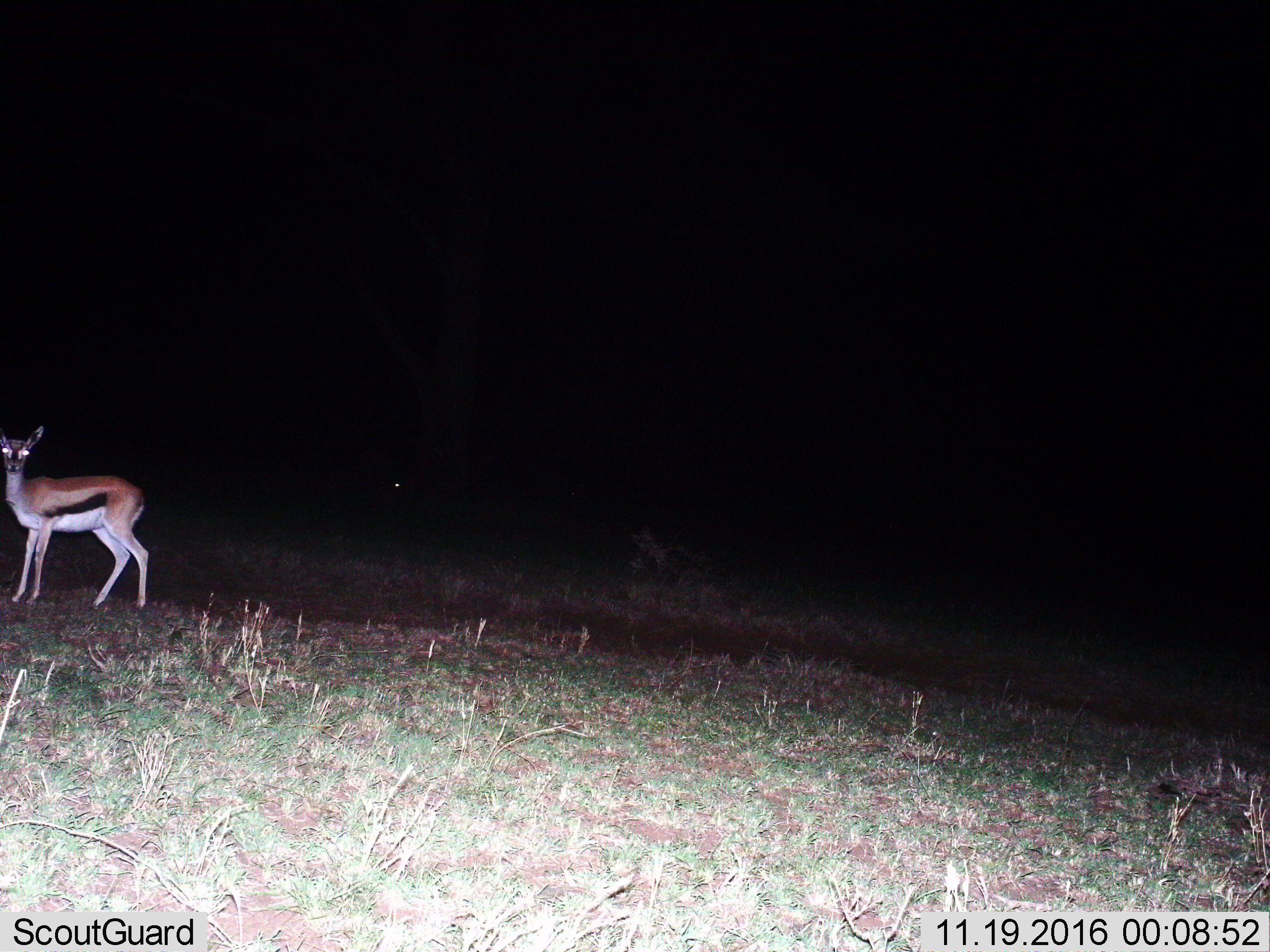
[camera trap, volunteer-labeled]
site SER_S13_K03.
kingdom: Animalia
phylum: Chordata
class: Mammalia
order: Artiodactyla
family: Bovidae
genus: Eudorcas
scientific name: Eudorcas thomsonii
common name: thomson's gazelle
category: gazellethomsons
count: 1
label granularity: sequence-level